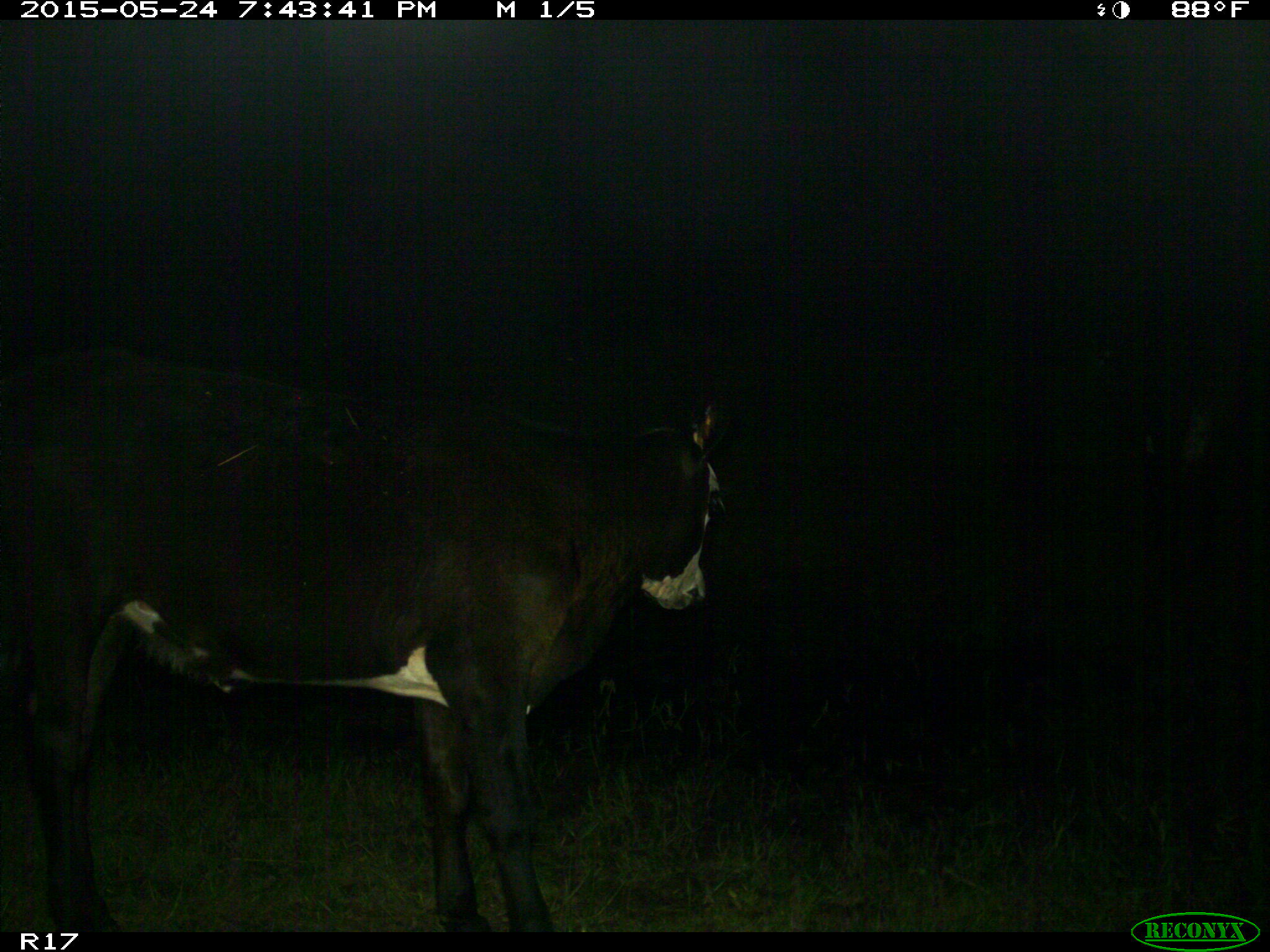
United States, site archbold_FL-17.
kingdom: Animalia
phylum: Chordata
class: Mammalia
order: Artiodactyla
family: Bovidae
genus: Bos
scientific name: Bos taurus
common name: domestic cow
Bos taurus (domestic cow).